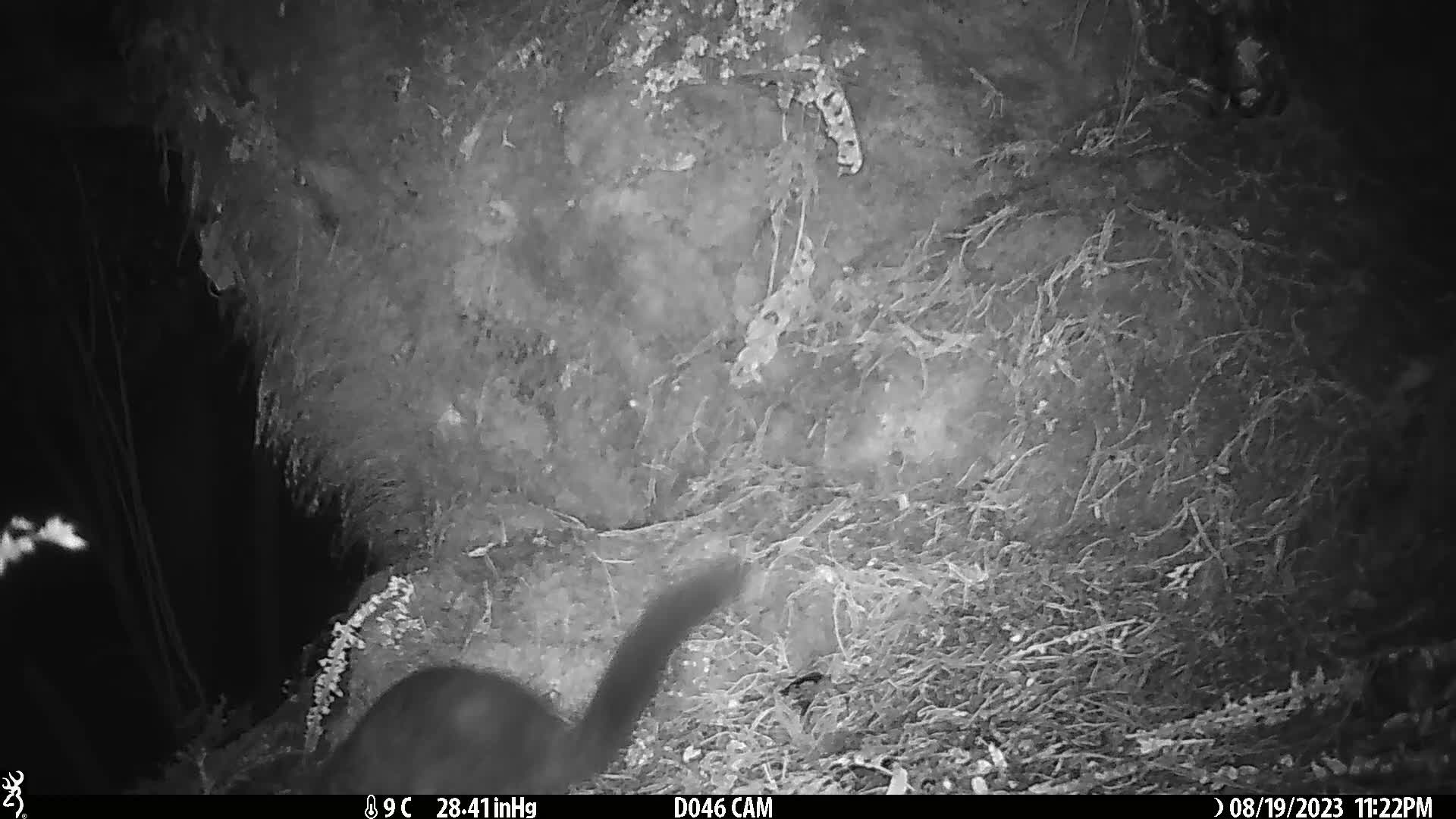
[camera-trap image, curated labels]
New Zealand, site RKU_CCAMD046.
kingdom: Animalia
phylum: Chordata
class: Mammalia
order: Diprotodontia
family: Phalangeridae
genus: Trichosurus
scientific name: Trichosurus vulpecula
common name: common brushtail possum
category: possum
Possum (common brushtail possum) (Trichosurus vulpecula).